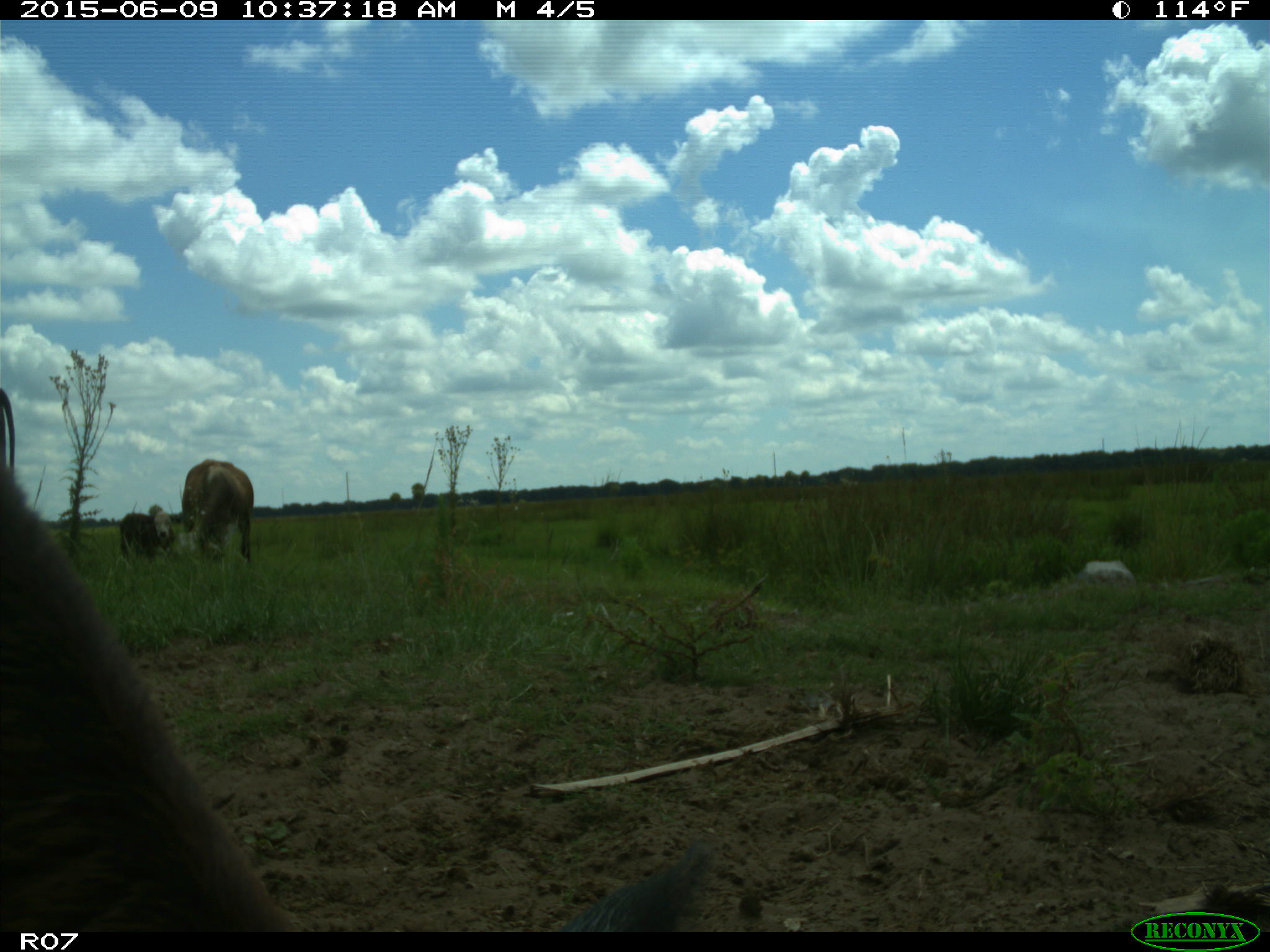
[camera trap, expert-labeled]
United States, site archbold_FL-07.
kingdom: Animalia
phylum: Chordata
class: Mammalia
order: Artiodactyla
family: Bovidae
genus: Bos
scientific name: Bos taurus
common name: domestic cow